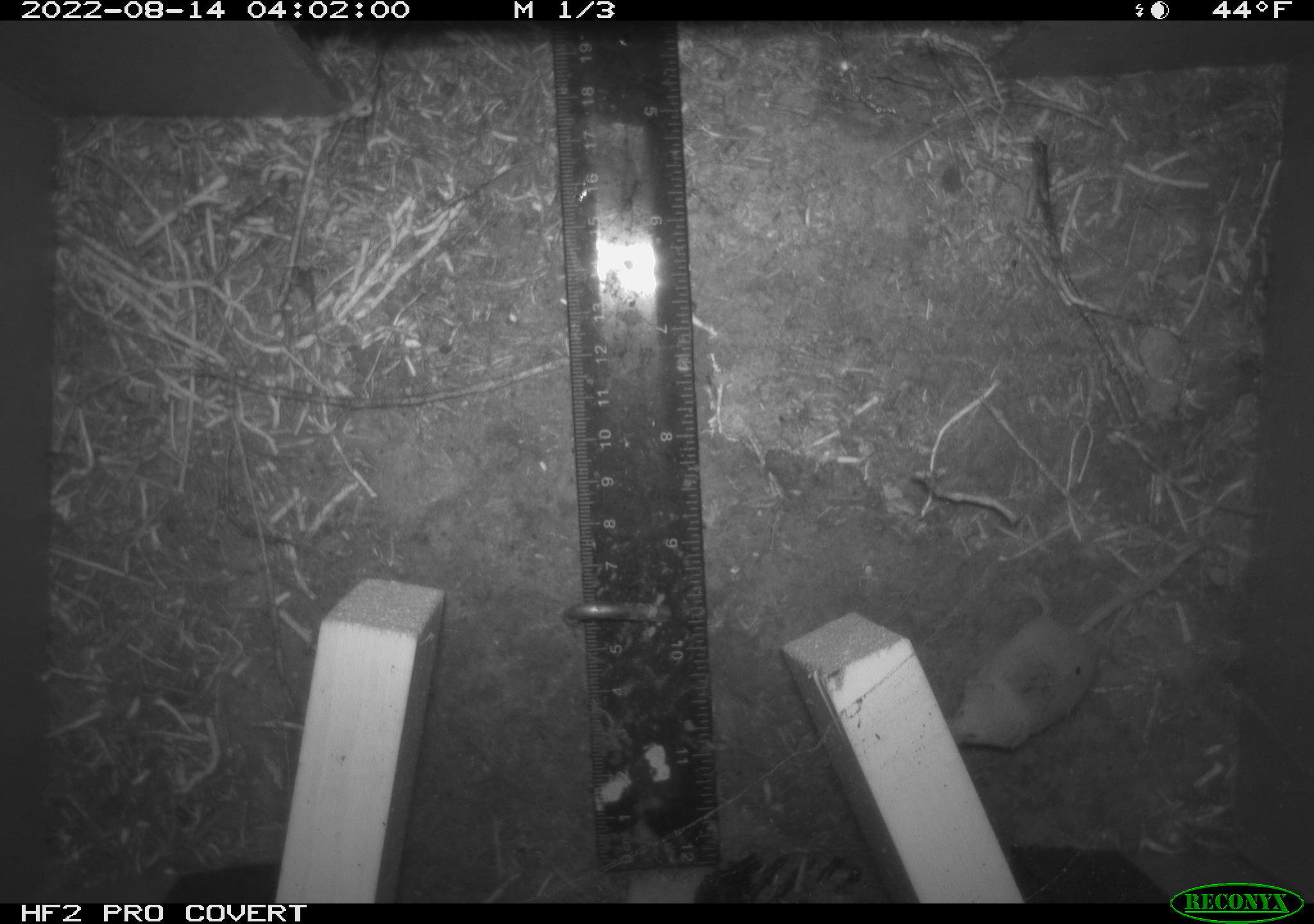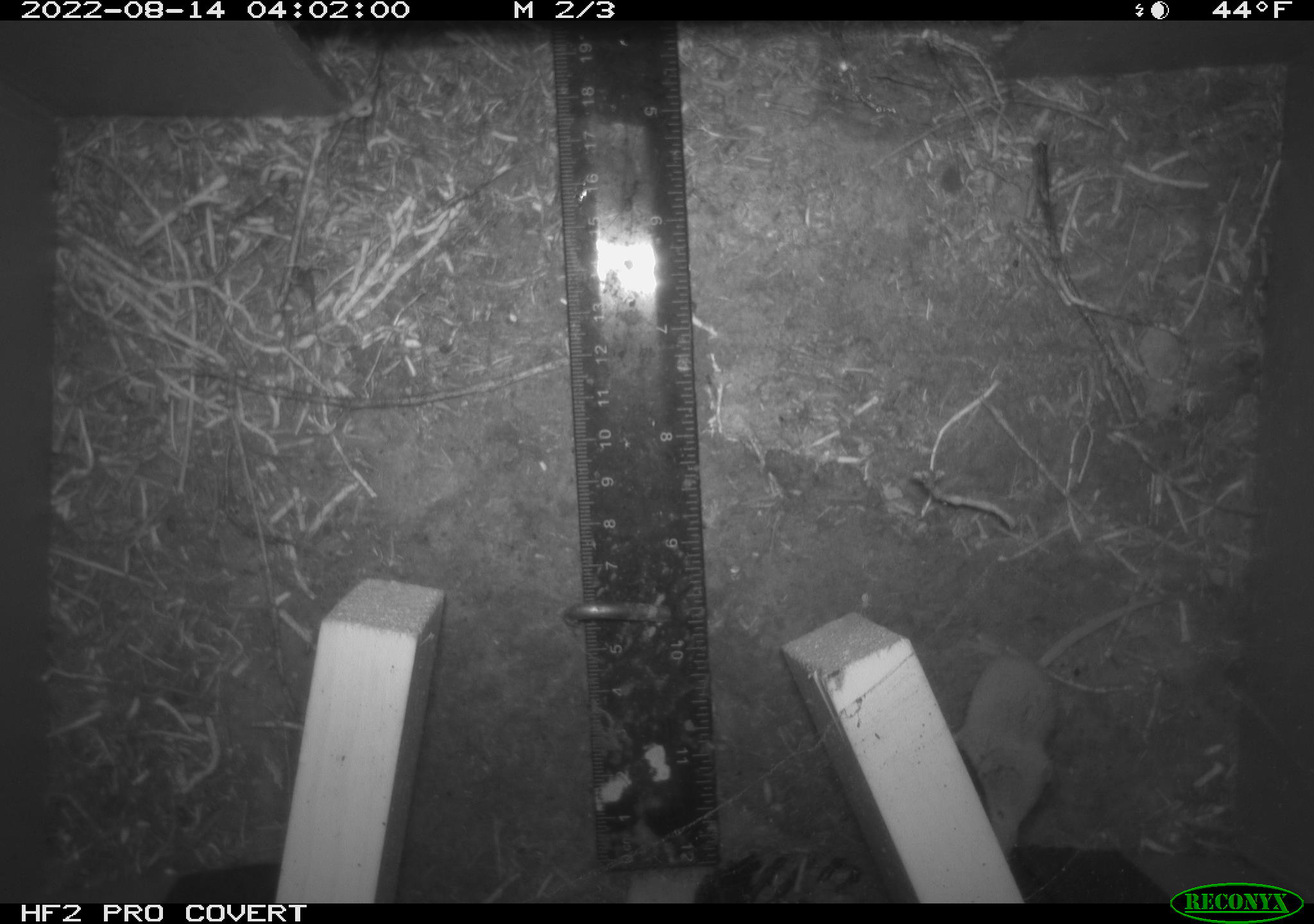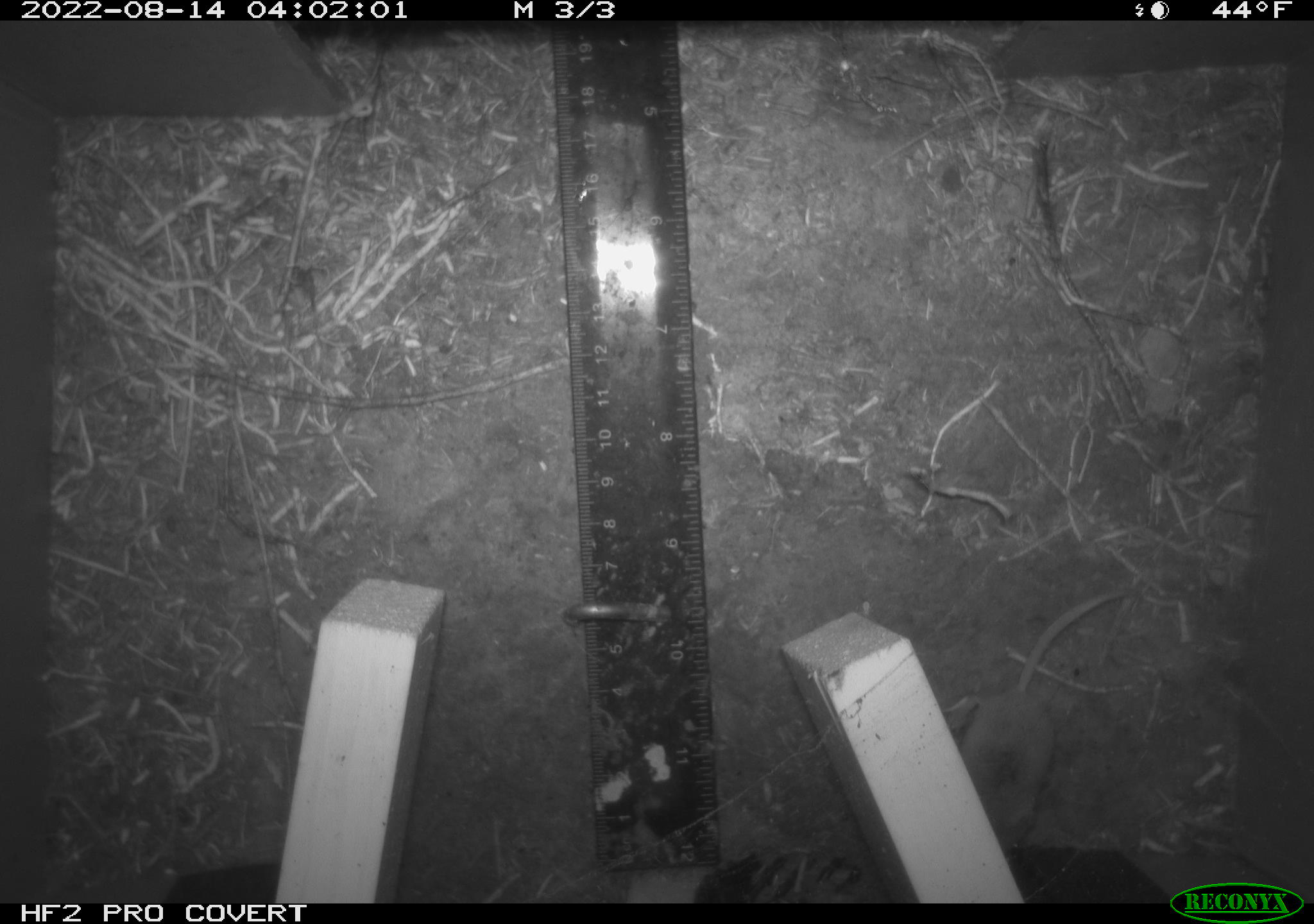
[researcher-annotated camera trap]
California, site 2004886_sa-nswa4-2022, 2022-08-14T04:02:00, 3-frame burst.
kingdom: Animalia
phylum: Chordata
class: Mammalia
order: Rodentia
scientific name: Rodentia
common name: rodent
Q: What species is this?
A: Rodent (Rodentia).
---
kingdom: Animalia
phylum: Chordata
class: Mammalia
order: Eulipotyphla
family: Soricidae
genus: Sorex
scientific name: Sorex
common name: long-tailed shrew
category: sorex species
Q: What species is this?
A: Sorex species (long-tailed shrew) (Sorex).